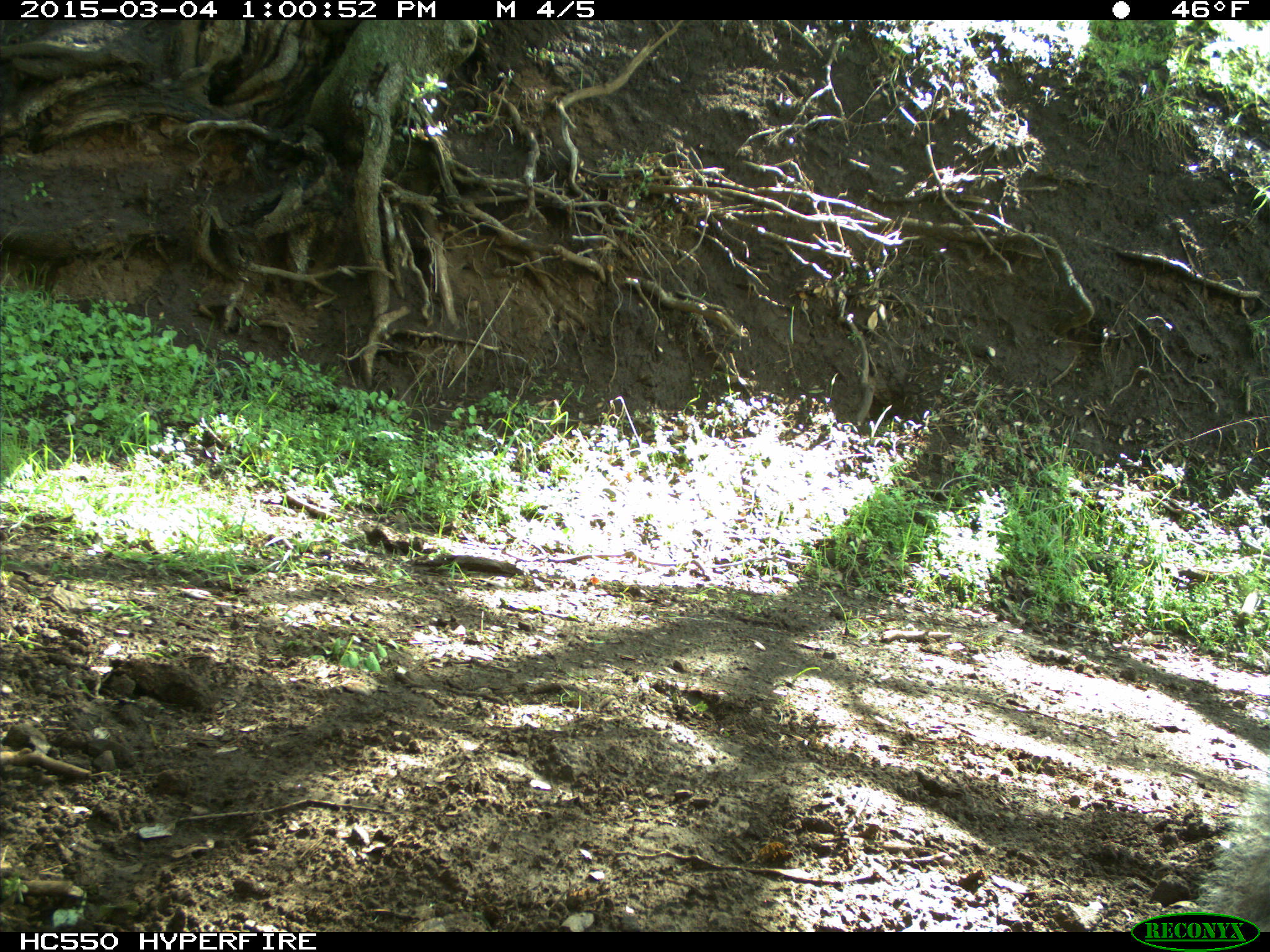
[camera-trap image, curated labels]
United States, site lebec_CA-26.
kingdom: Animalia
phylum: Chordata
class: Mammalia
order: Rodentia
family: Sciuridae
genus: Sciurus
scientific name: Sciurus carolinensis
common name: eastern gray squirrel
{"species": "Sciurus carolinensis (eastern gray squirrel)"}